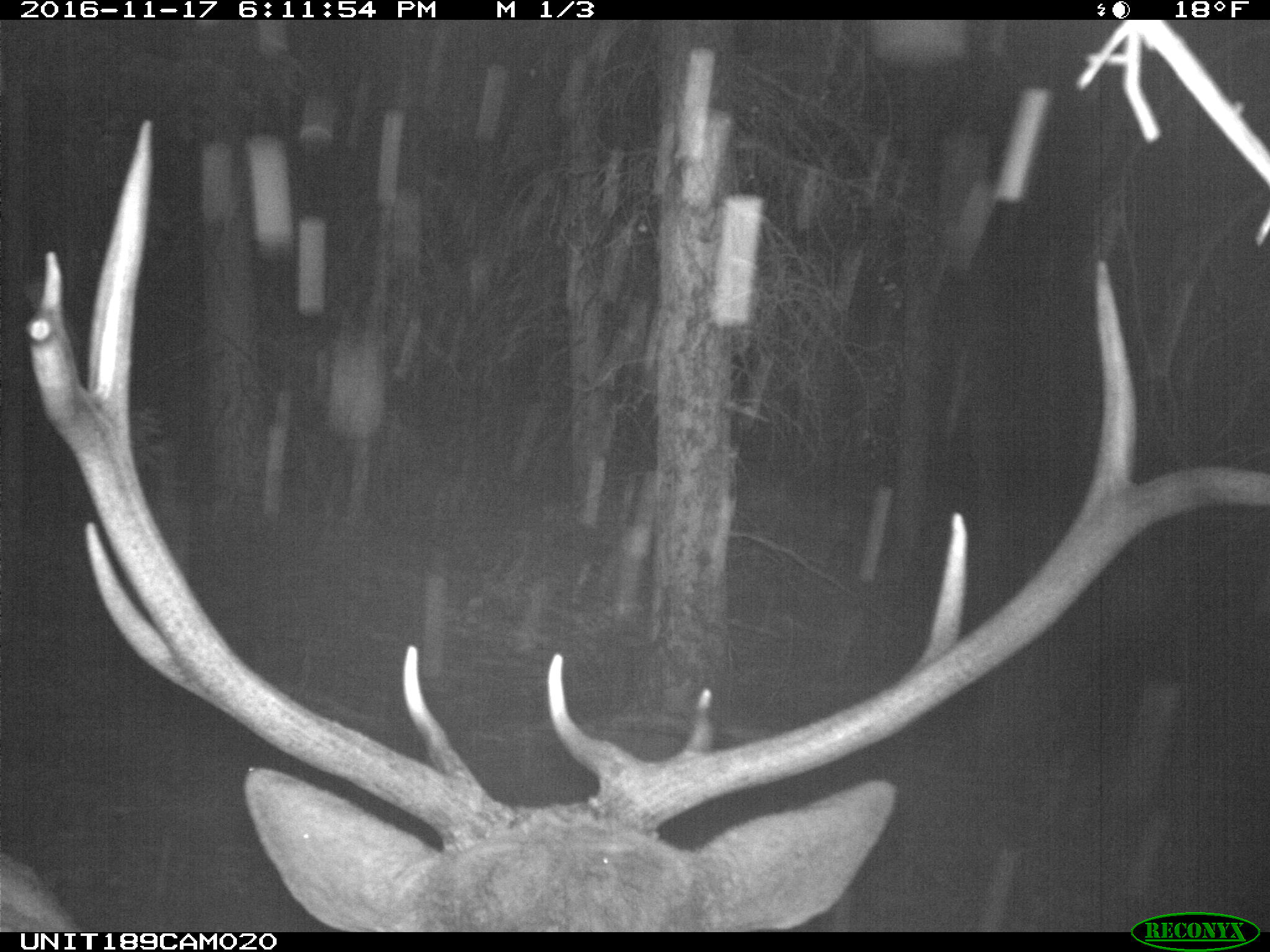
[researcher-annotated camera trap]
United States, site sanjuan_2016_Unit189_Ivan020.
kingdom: Animalia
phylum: Chordata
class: Mammalia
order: Artiodactyla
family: Cervidae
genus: Cervus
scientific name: Cervus elaphus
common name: red deer